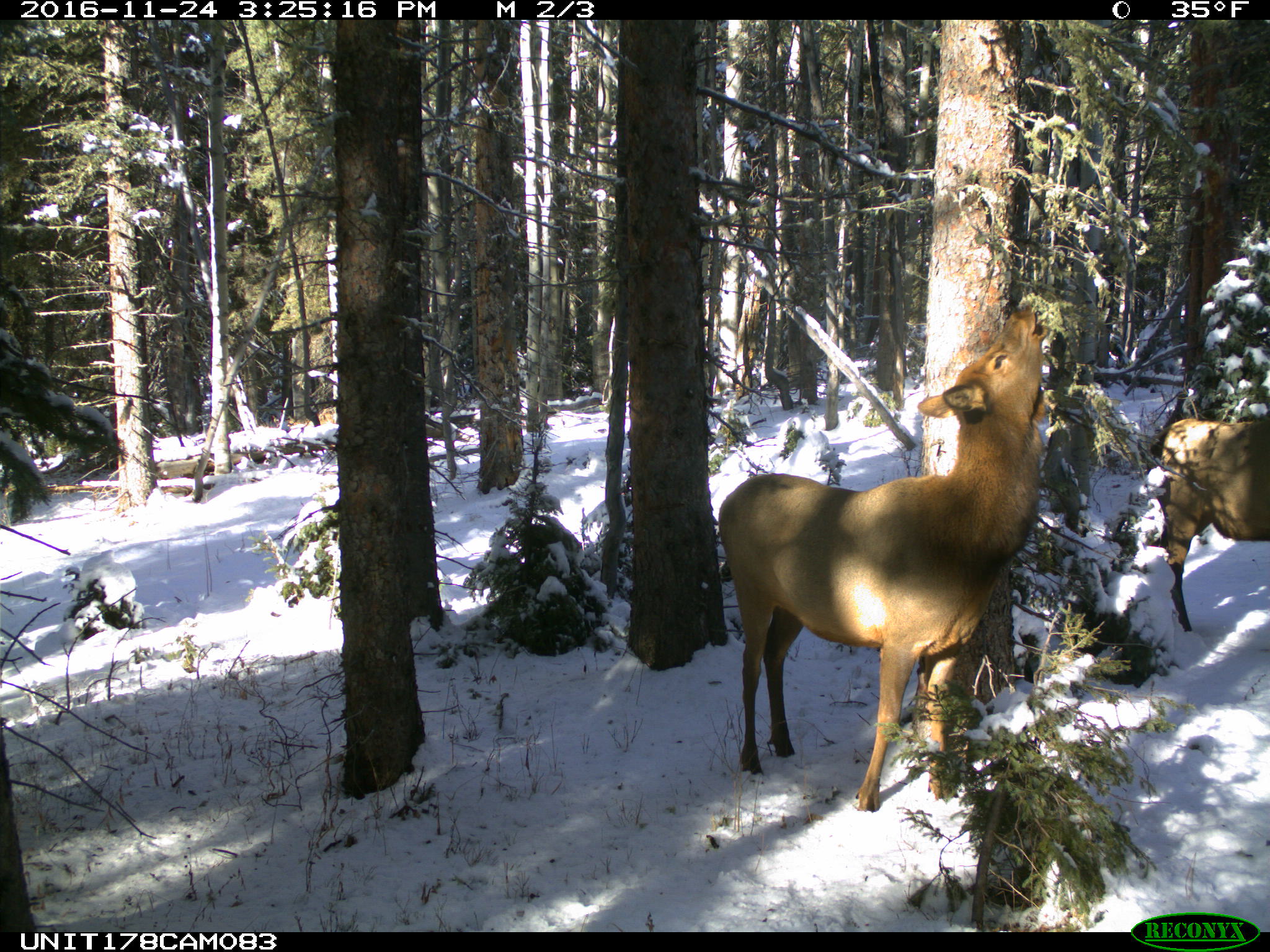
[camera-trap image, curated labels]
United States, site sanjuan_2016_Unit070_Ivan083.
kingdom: Animalia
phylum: Chordata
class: Mammalia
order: Artiodactyla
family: Cervidae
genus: Cervus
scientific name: Cervus elaphus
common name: red deer